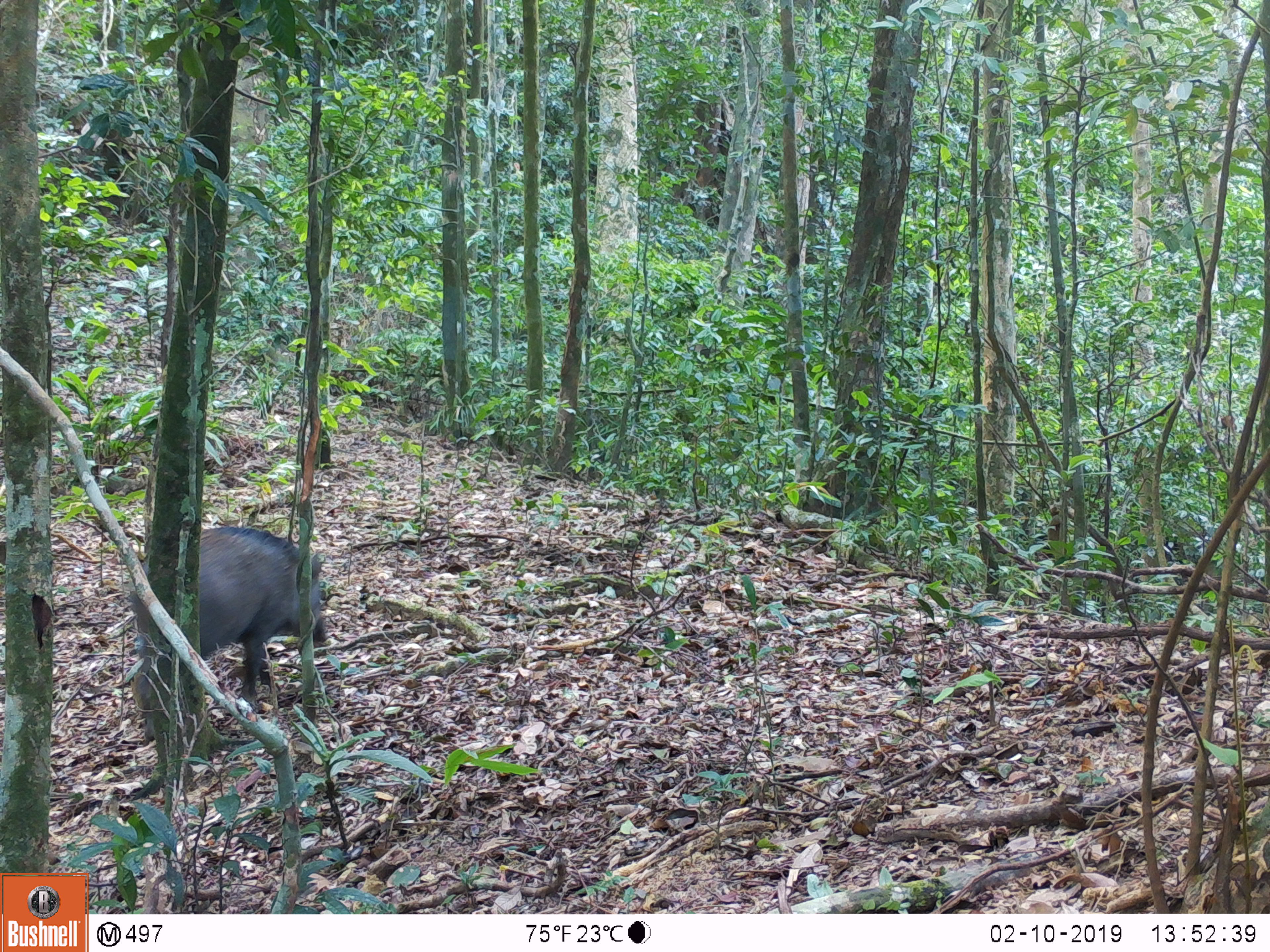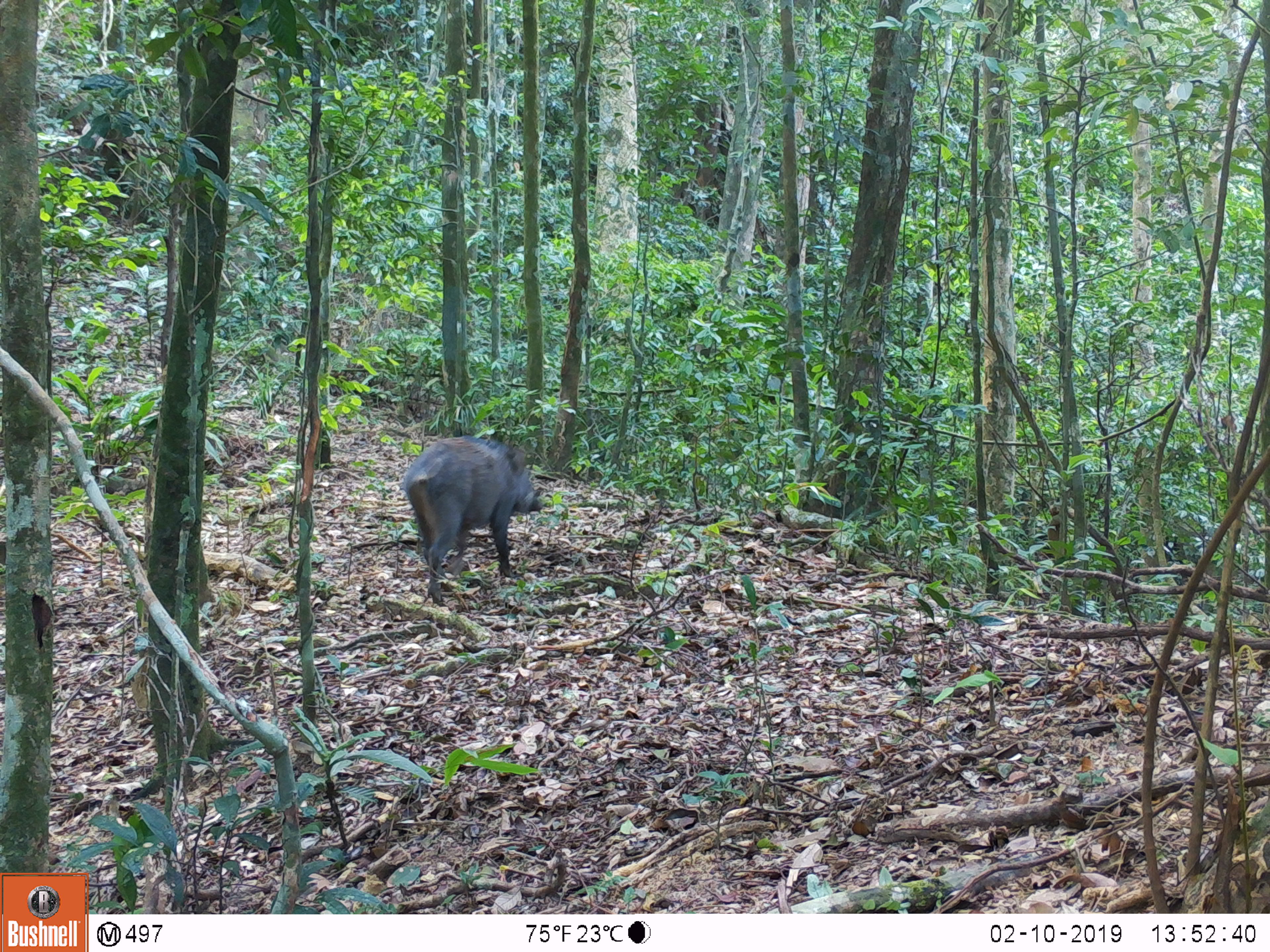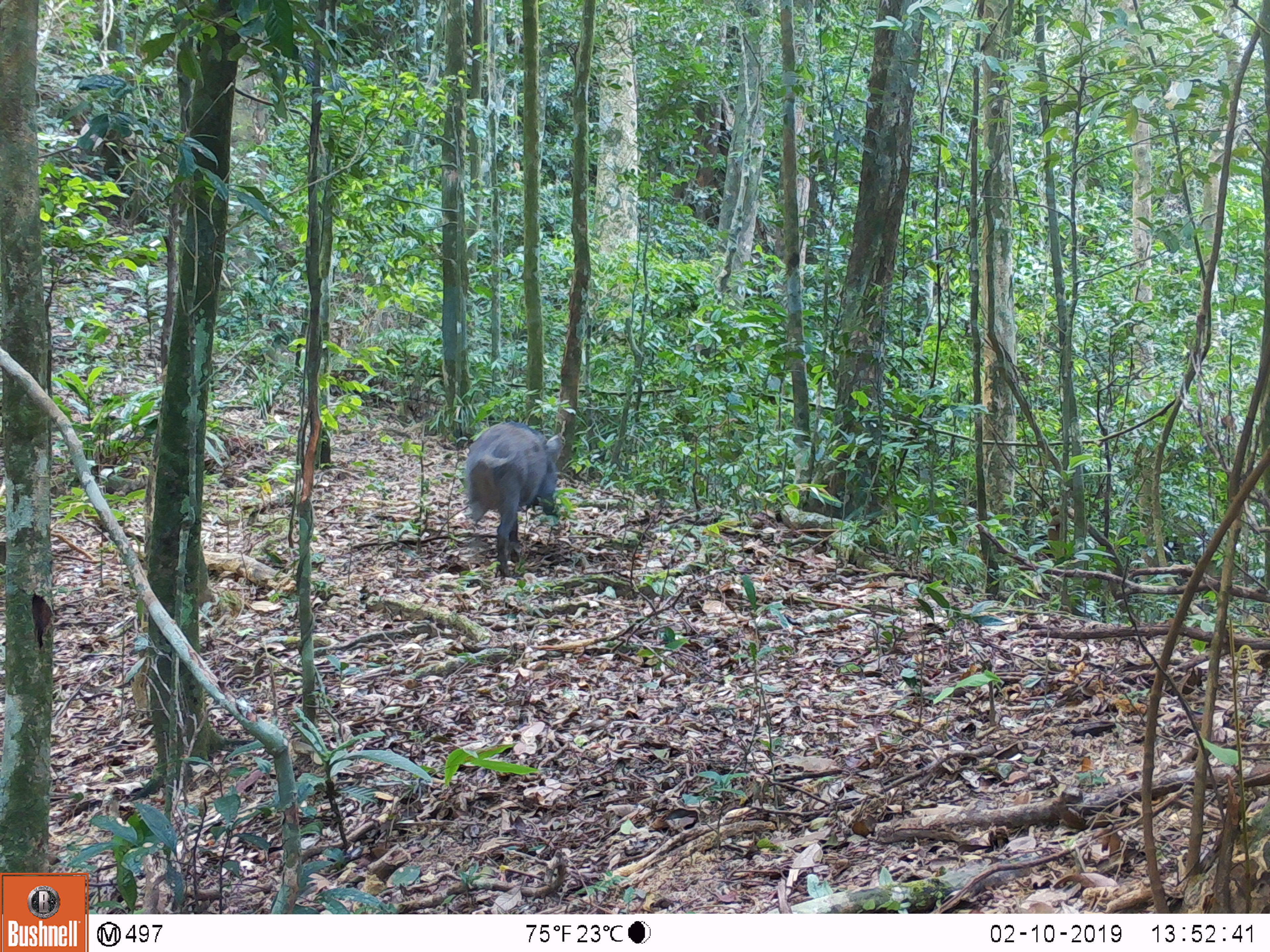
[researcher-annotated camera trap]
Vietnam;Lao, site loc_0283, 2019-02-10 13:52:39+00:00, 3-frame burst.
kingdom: Animalia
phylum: Chordata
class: Mammalia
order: Artiodactyla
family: Suidae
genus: Sus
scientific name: Sus scrofa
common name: eurasian wild pig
Eurasian wild pig (Sus scrofa). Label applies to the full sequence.